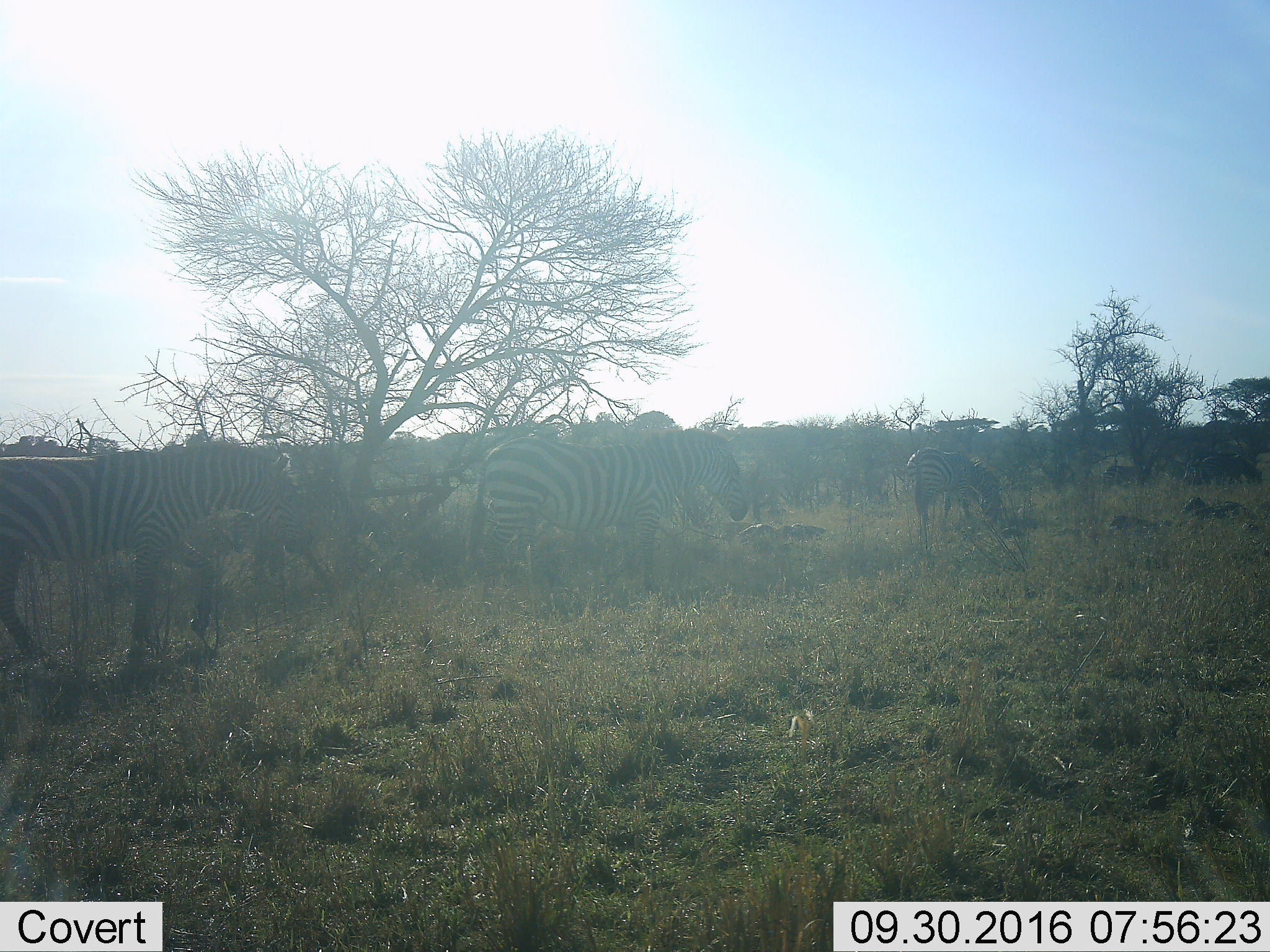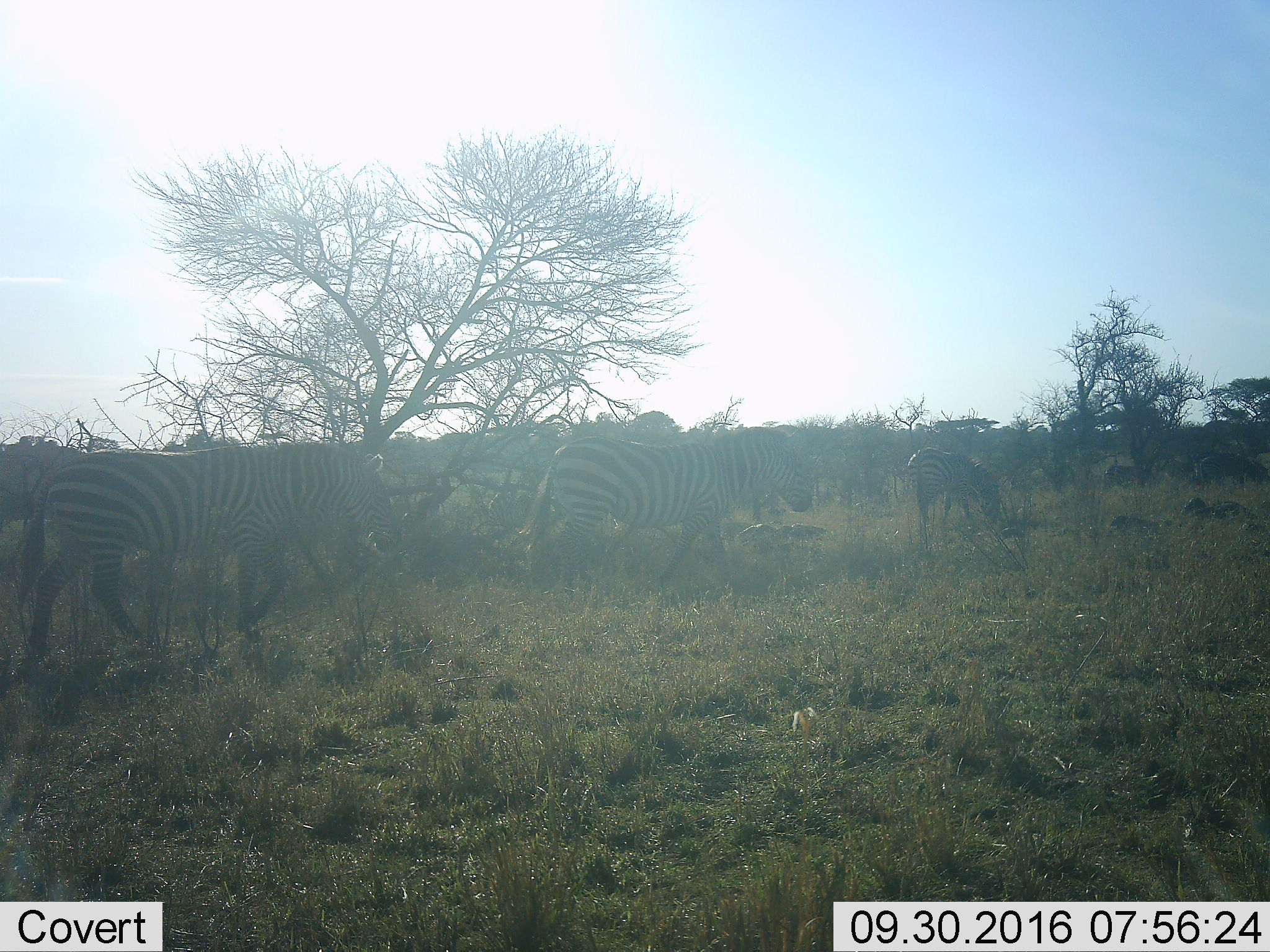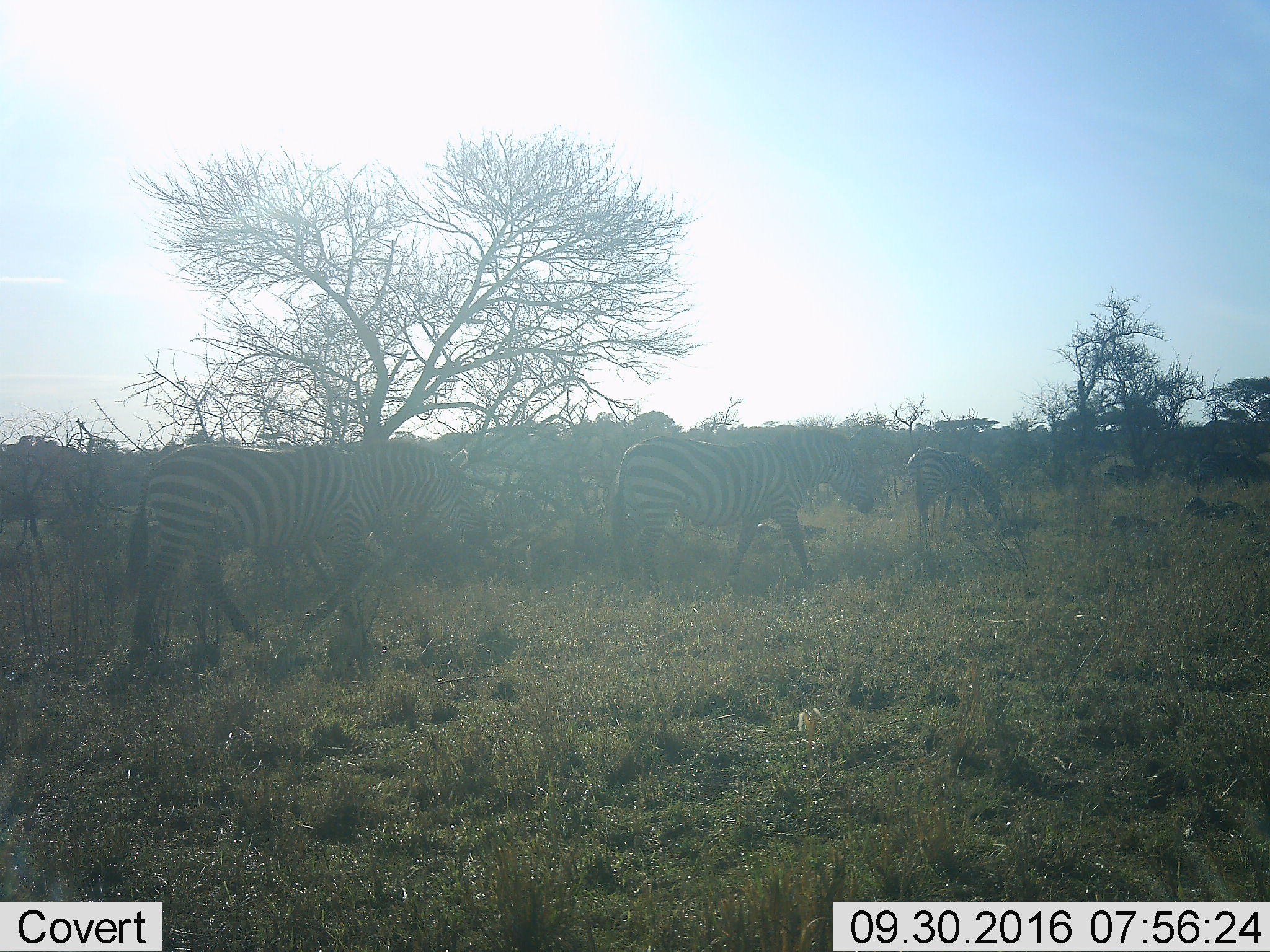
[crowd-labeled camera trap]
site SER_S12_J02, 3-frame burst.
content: unidentified animal